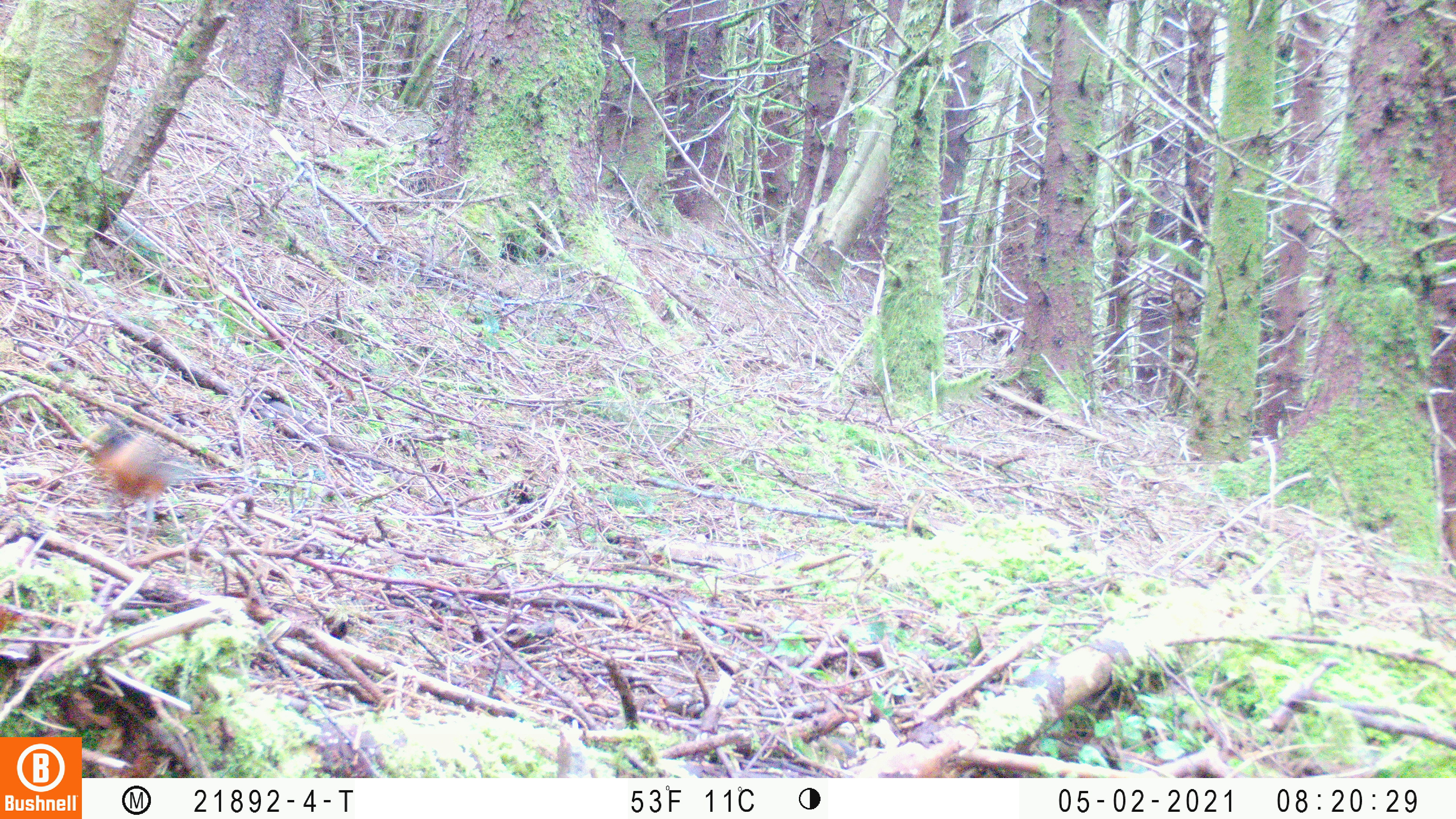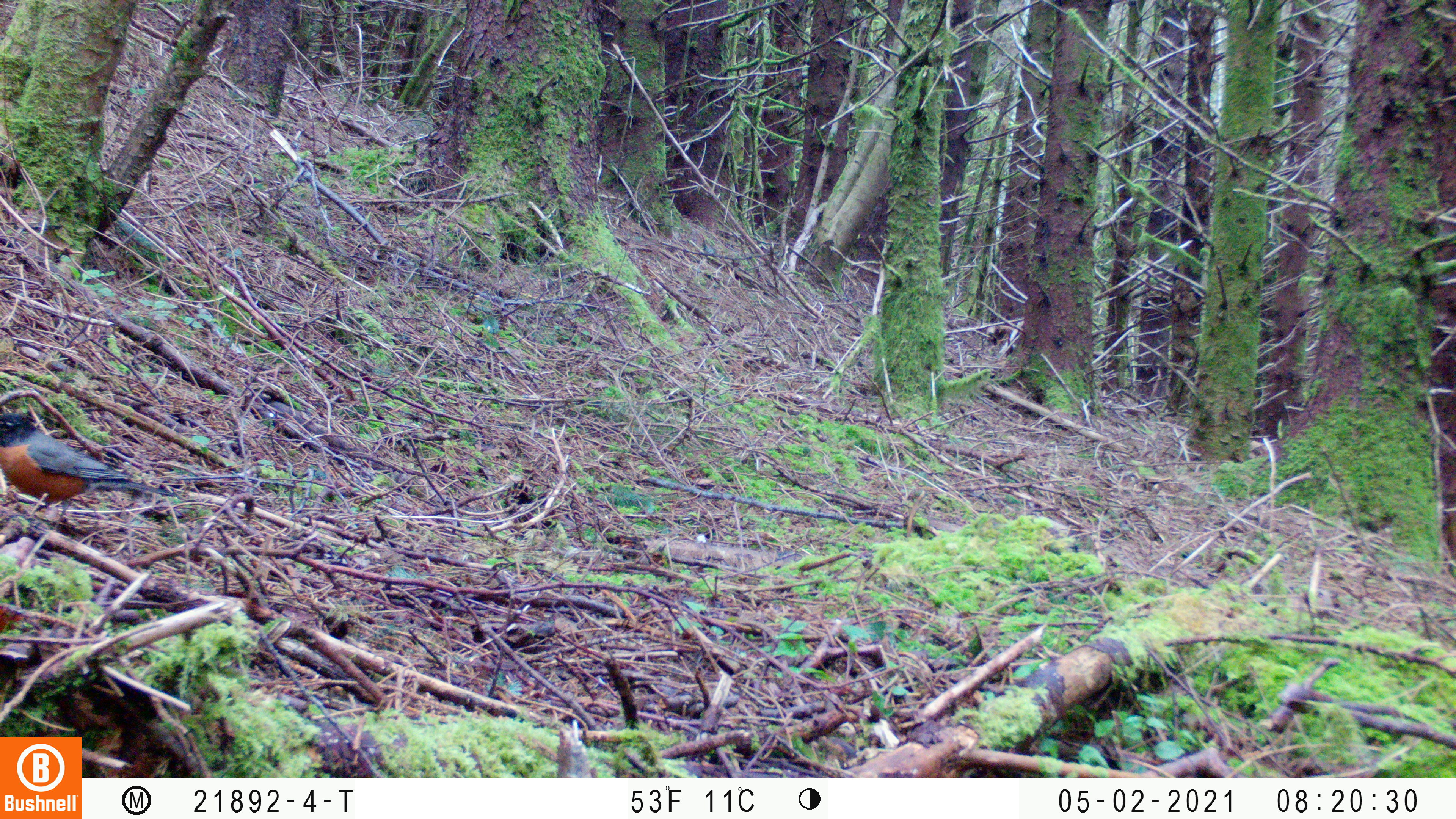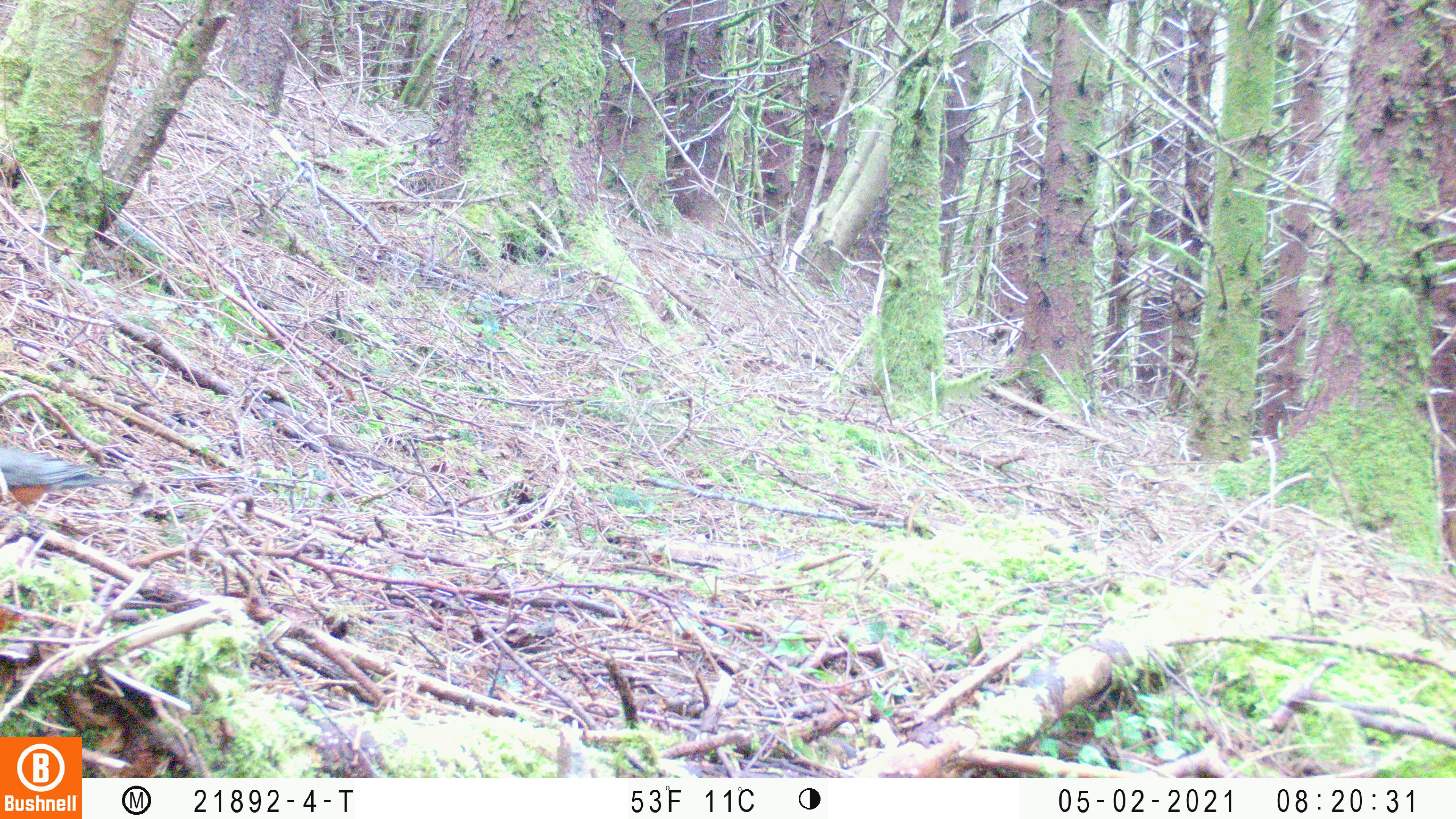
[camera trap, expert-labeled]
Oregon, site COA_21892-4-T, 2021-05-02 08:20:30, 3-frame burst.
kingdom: Animalia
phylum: Chordata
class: Aves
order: Passeriformes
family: Turdidae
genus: Turdus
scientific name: Turdus migratorius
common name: american robin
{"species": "american robin (Turdus migratorius)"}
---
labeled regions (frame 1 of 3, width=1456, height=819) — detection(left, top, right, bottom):
american robin: detection(59, 406, 227, 556)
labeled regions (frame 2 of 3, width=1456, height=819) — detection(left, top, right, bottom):
american robin: detection(0, 389, 184, 548)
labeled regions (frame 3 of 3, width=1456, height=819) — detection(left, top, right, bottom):
american robin: detection(2, 424, 141, 542)